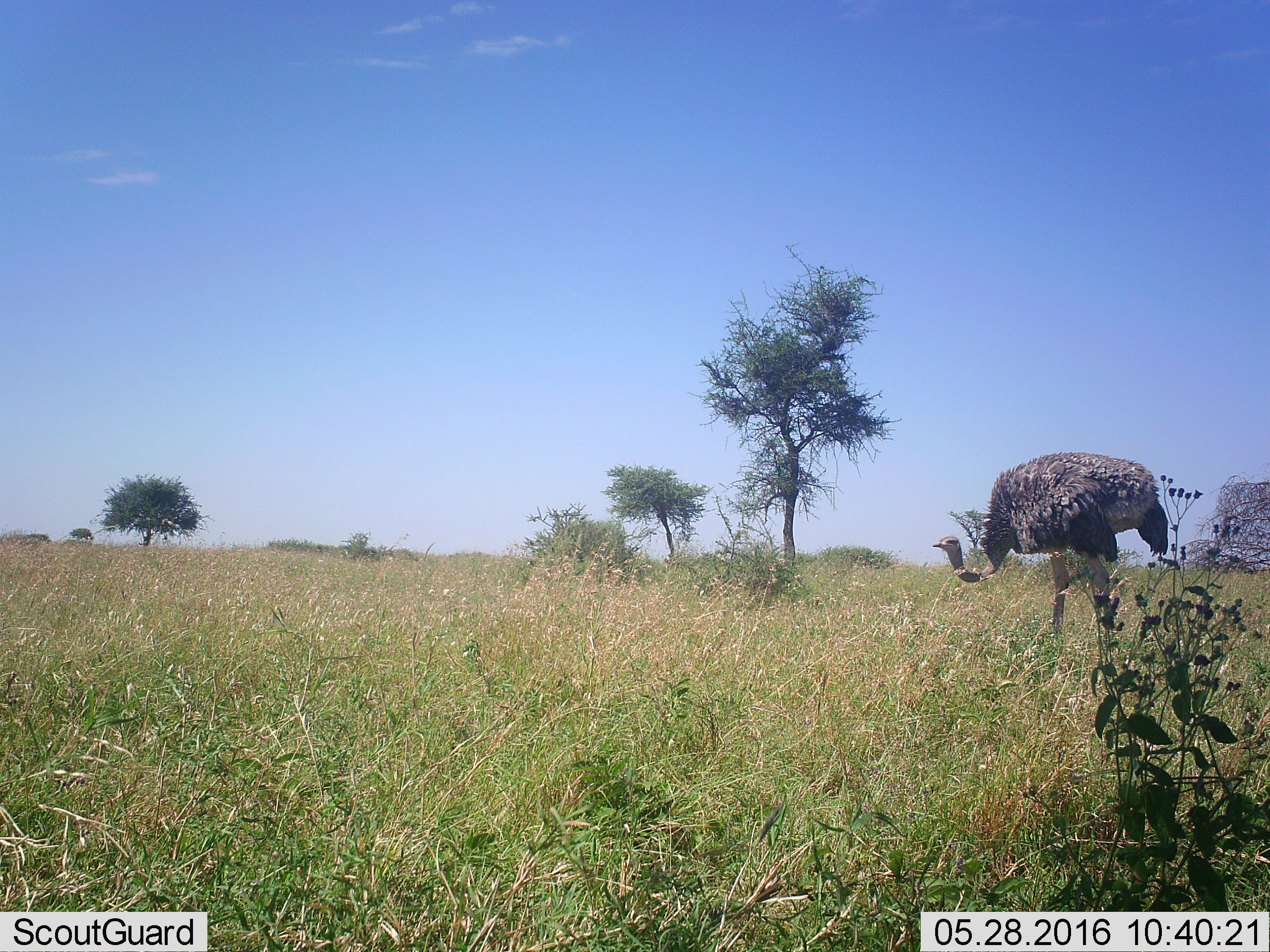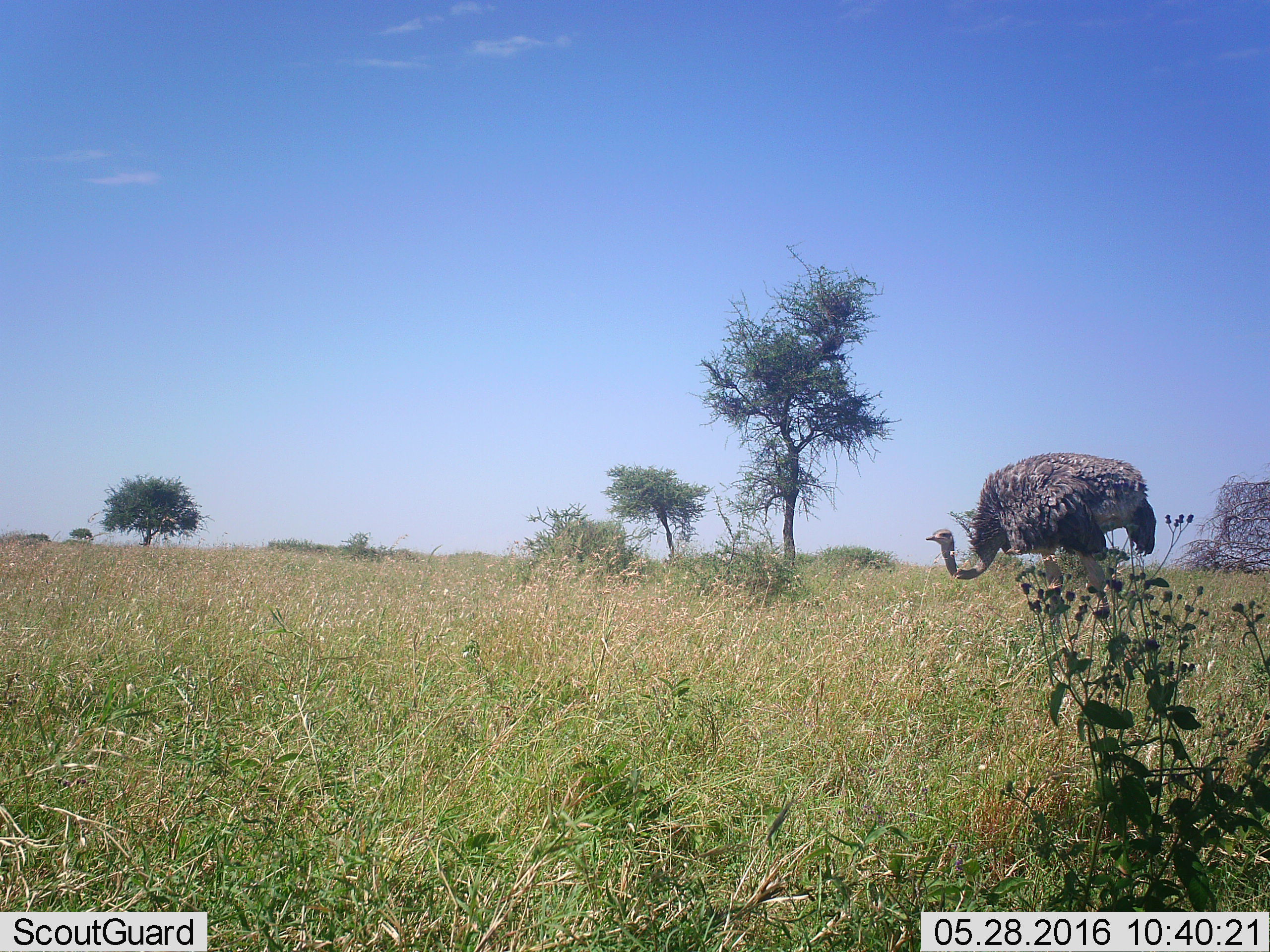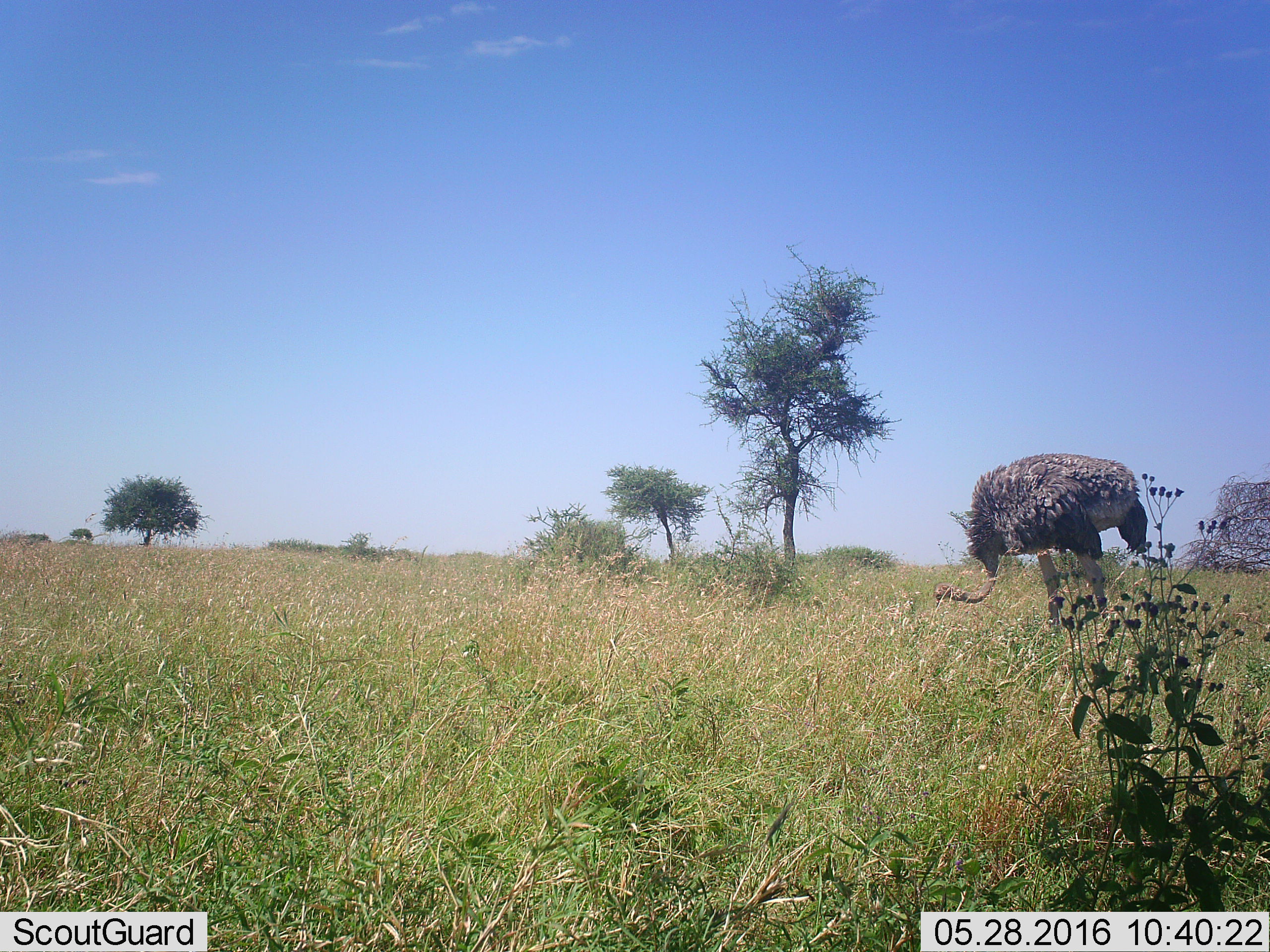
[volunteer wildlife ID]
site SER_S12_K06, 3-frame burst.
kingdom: Animalia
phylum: Chordata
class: Aves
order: Struthioniformes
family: Struthionidae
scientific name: Struthionidae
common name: ostrich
Ostrich (Struthionidae), count 1. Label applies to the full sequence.